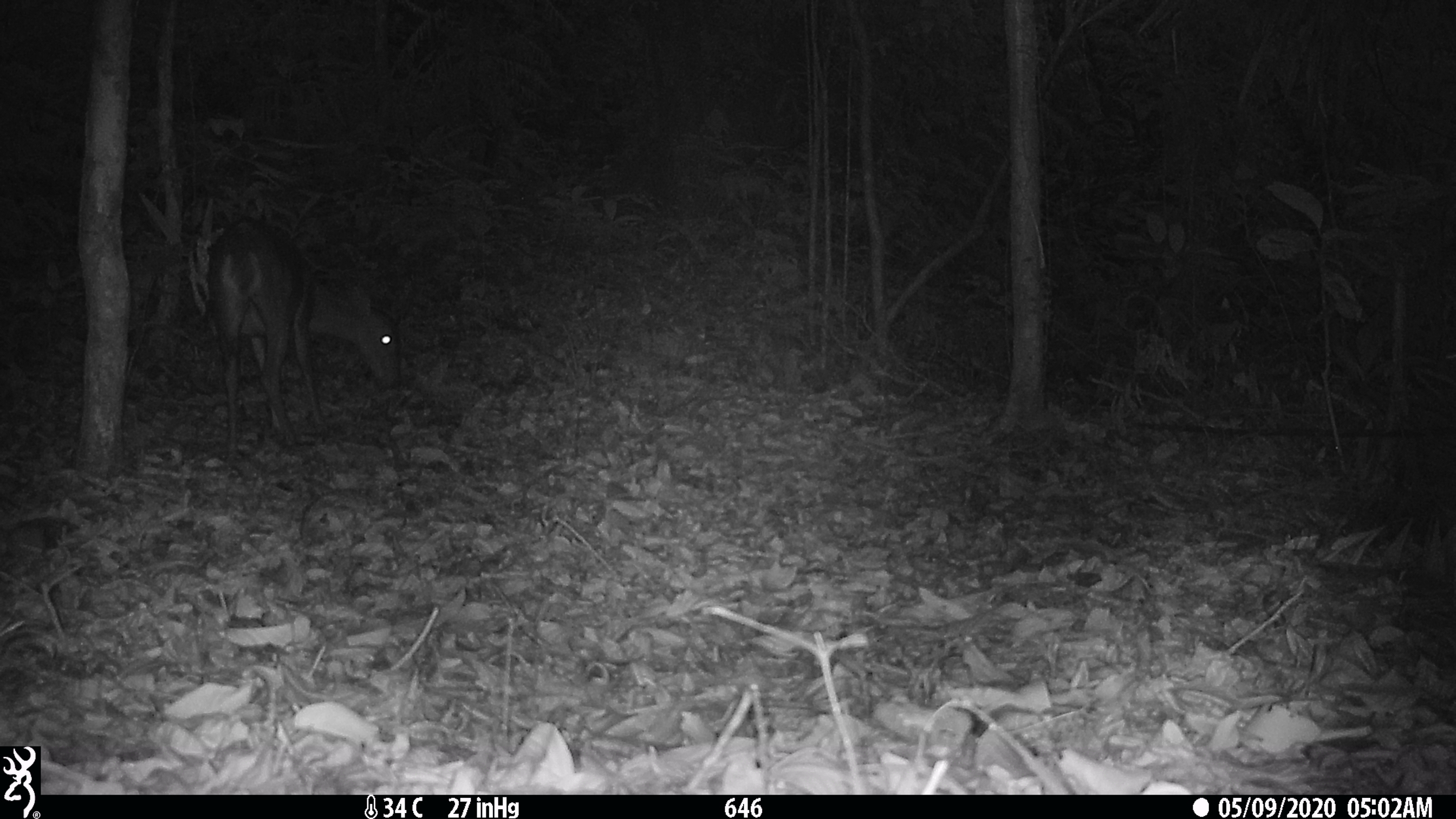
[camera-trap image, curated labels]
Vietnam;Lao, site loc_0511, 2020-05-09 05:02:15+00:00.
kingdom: Animalia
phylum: Chordata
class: Mammalia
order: Artiodactyla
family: Cervidae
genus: Muntiacus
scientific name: Muntiacus vuquangensis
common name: large-antlered muntjac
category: large antlered muntjac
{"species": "large antlered muntjac (large-antlered muntjac) (Muntiacus vuquangensis)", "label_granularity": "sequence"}